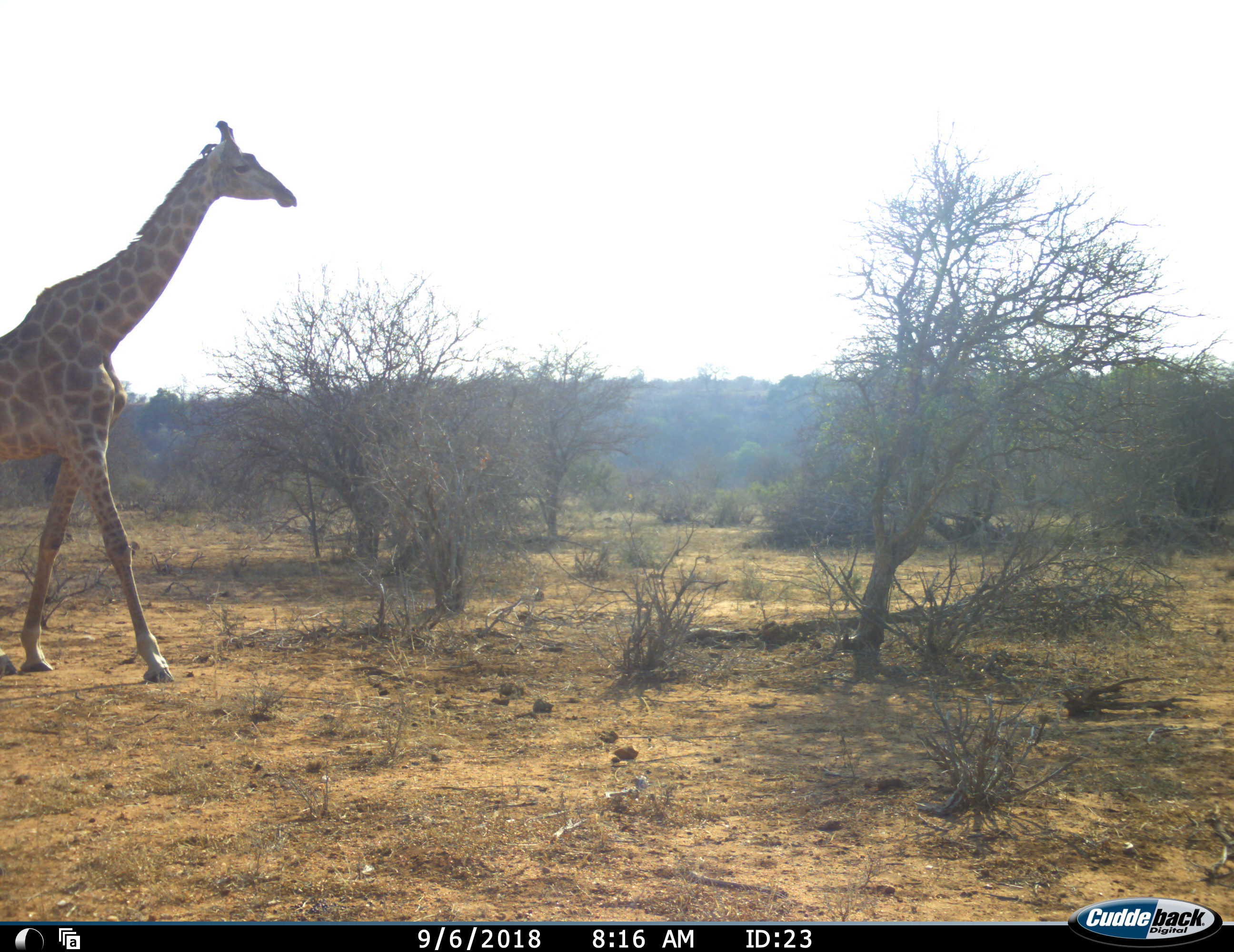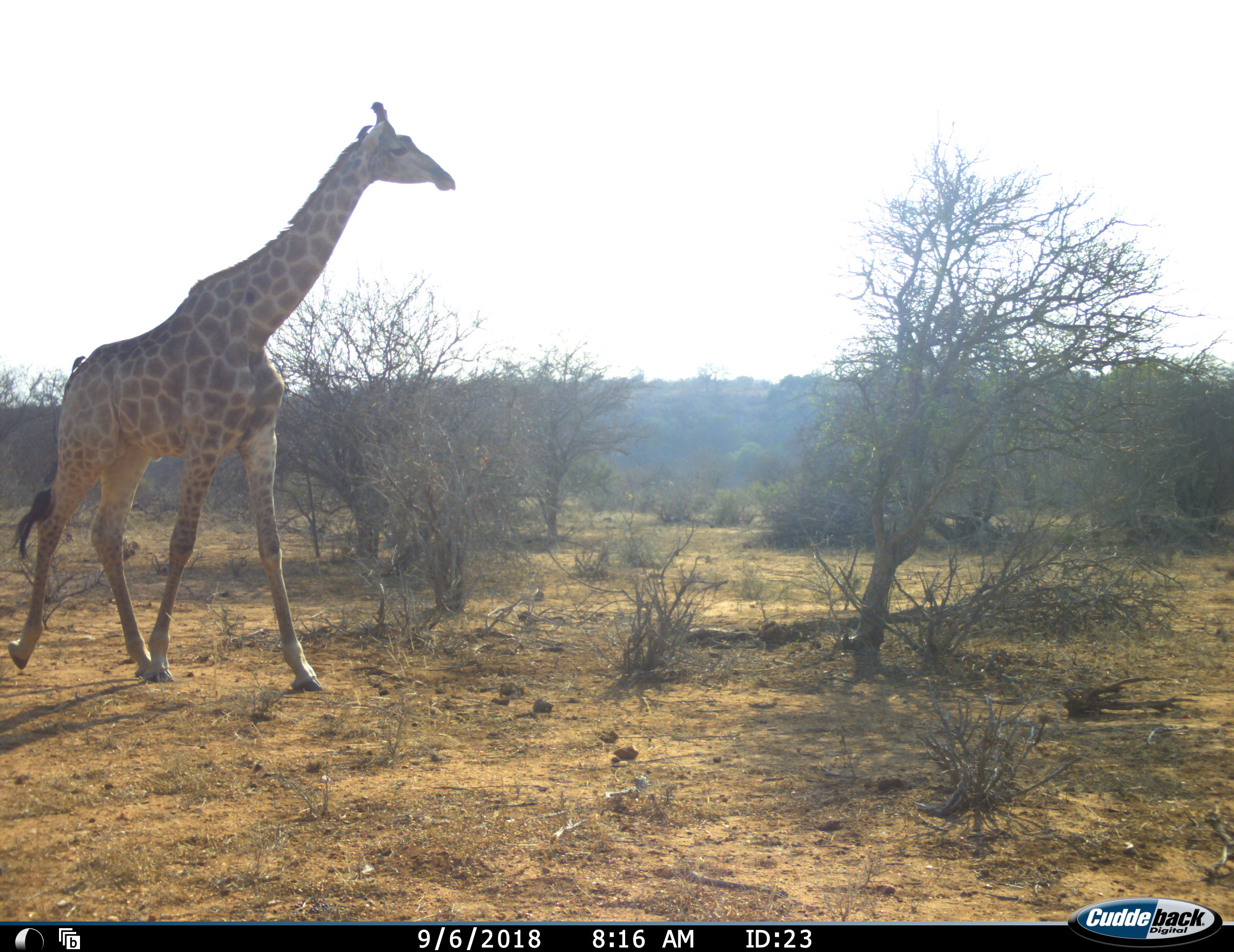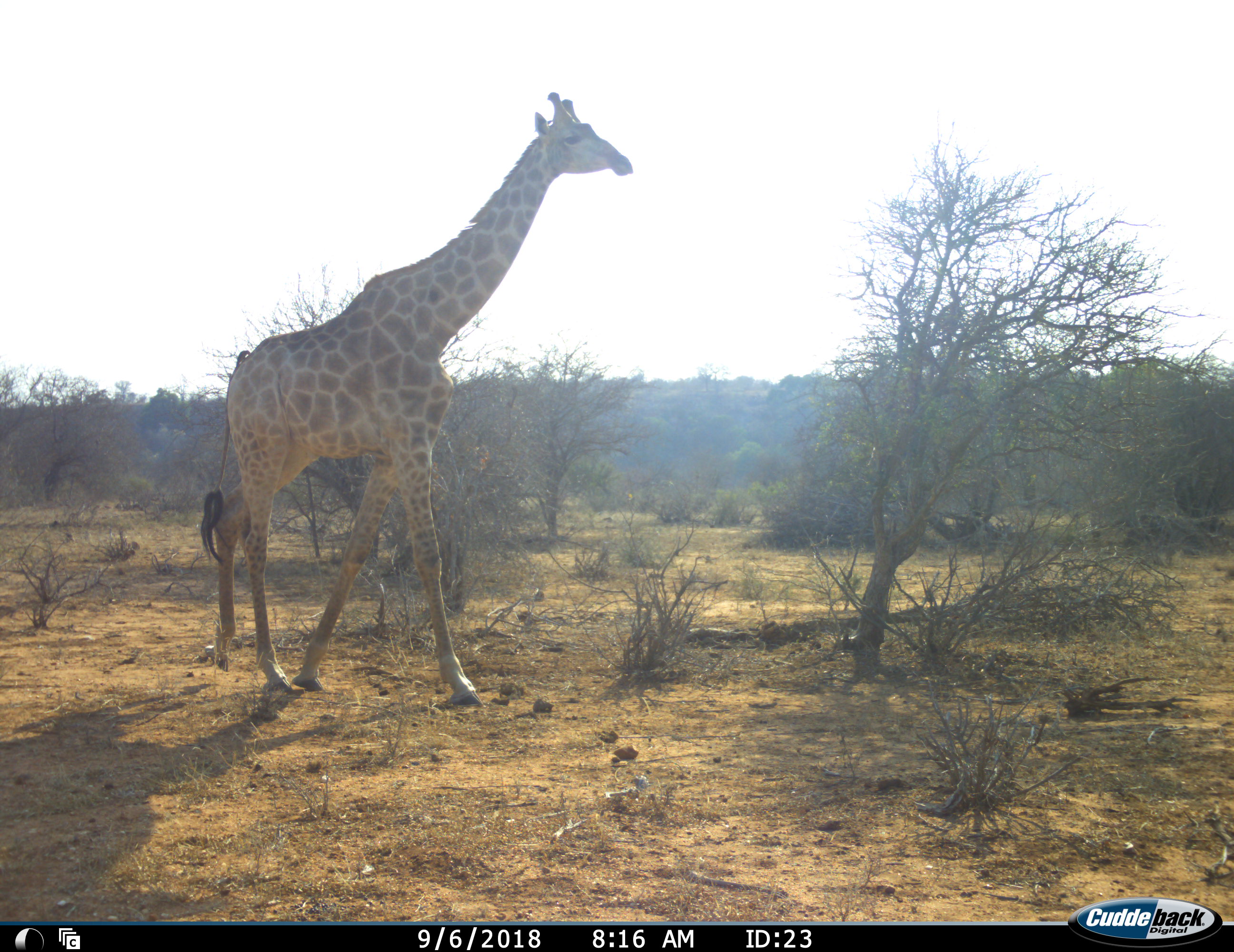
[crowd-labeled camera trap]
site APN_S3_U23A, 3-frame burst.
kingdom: Animalia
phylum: Chordata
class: Mammalia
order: Artiodactyla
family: Giraffidae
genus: Giraffa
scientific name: Giraffa camelopardalis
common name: giraffe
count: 1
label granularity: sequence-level